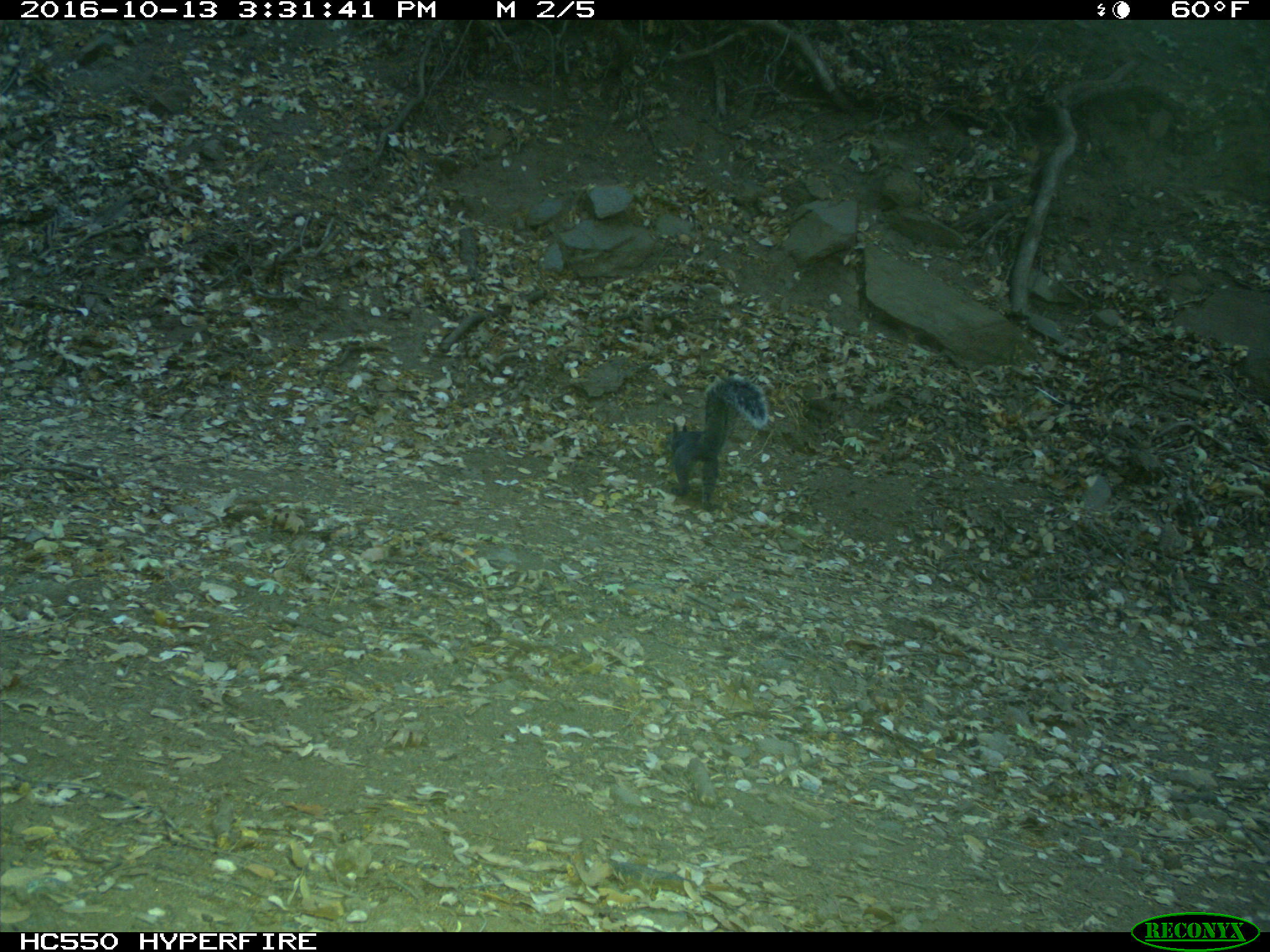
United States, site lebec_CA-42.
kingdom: Animalia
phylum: Chordata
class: Mammalia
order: Rodentia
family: Sciuridae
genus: Sciurus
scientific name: Sciurus carolinensis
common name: eastern gray squirrel